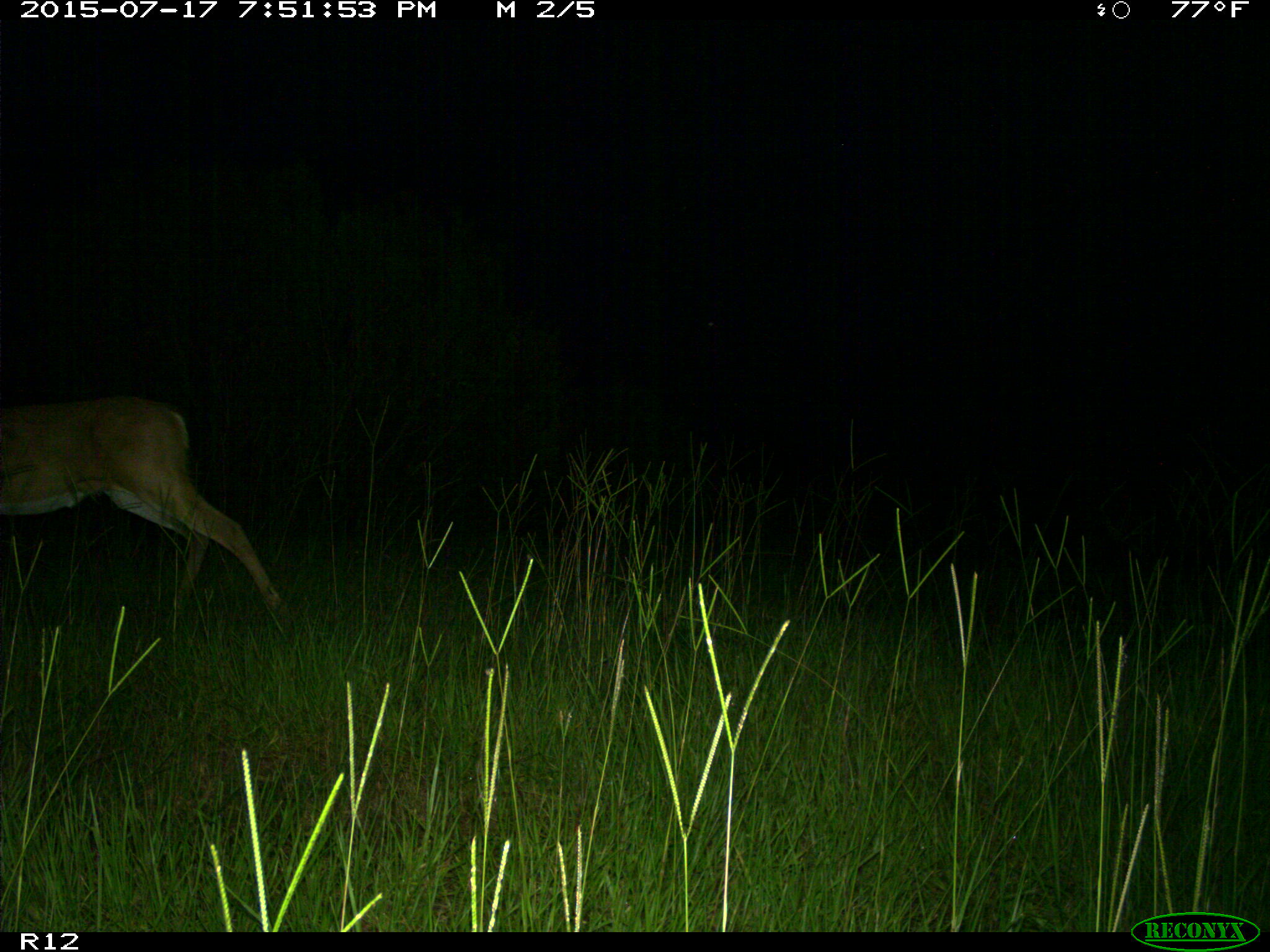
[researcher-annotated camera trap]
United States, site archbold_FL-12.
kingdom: Animalia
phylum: Chordata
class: Mammalia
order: Artiodactyla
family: Cervidae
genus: Odocoileus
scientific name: Odocoileus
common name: deer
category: unidentified deer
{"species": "unidentified deer (deer) (Odocoileus)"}